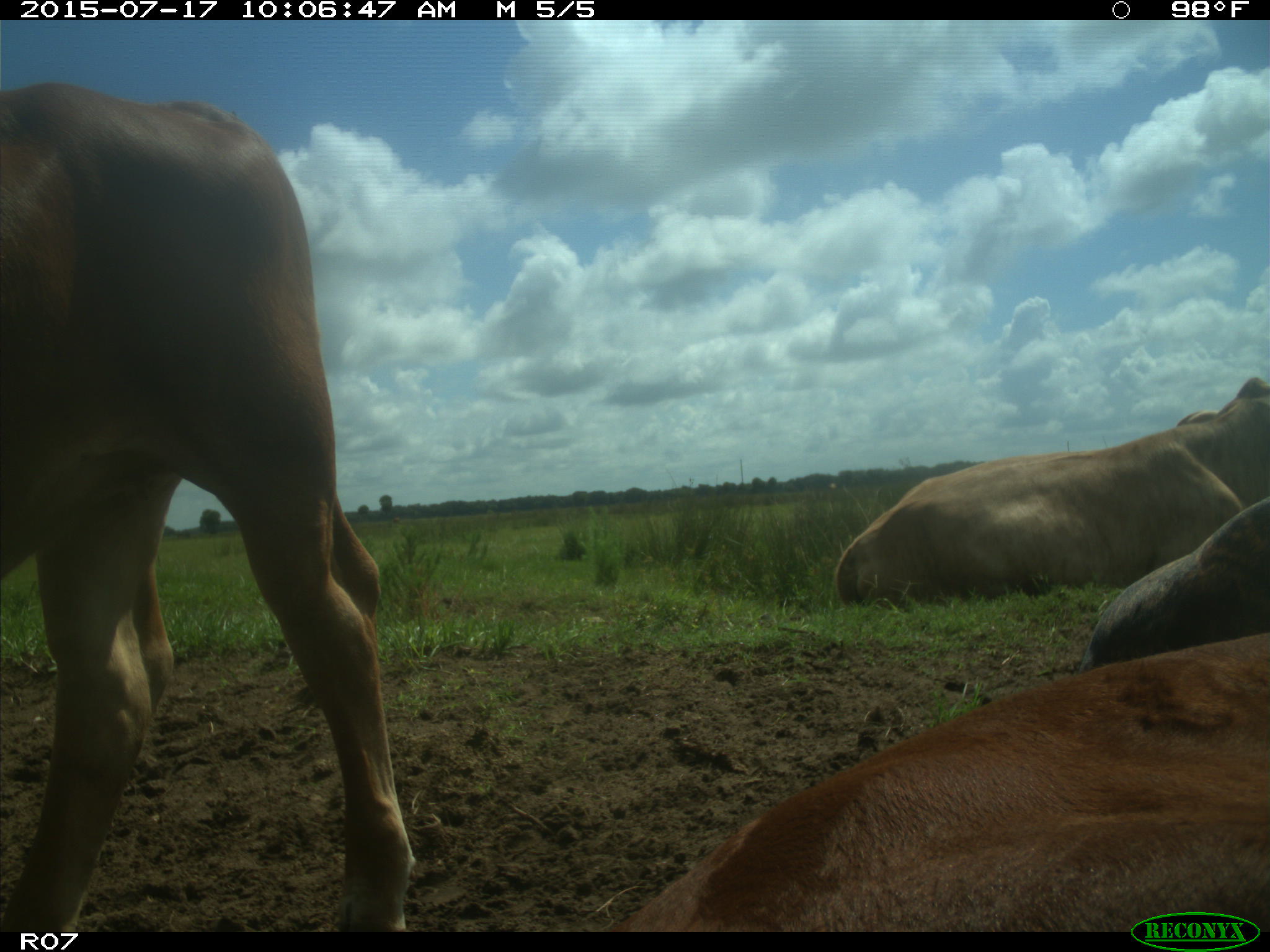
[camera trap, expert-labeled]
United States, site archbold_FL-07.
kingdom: Animalia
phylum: Chordata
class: Mammalia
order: Artiodactyla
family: Bovidae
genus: Bos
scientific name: Bos taurus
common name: domestic cow